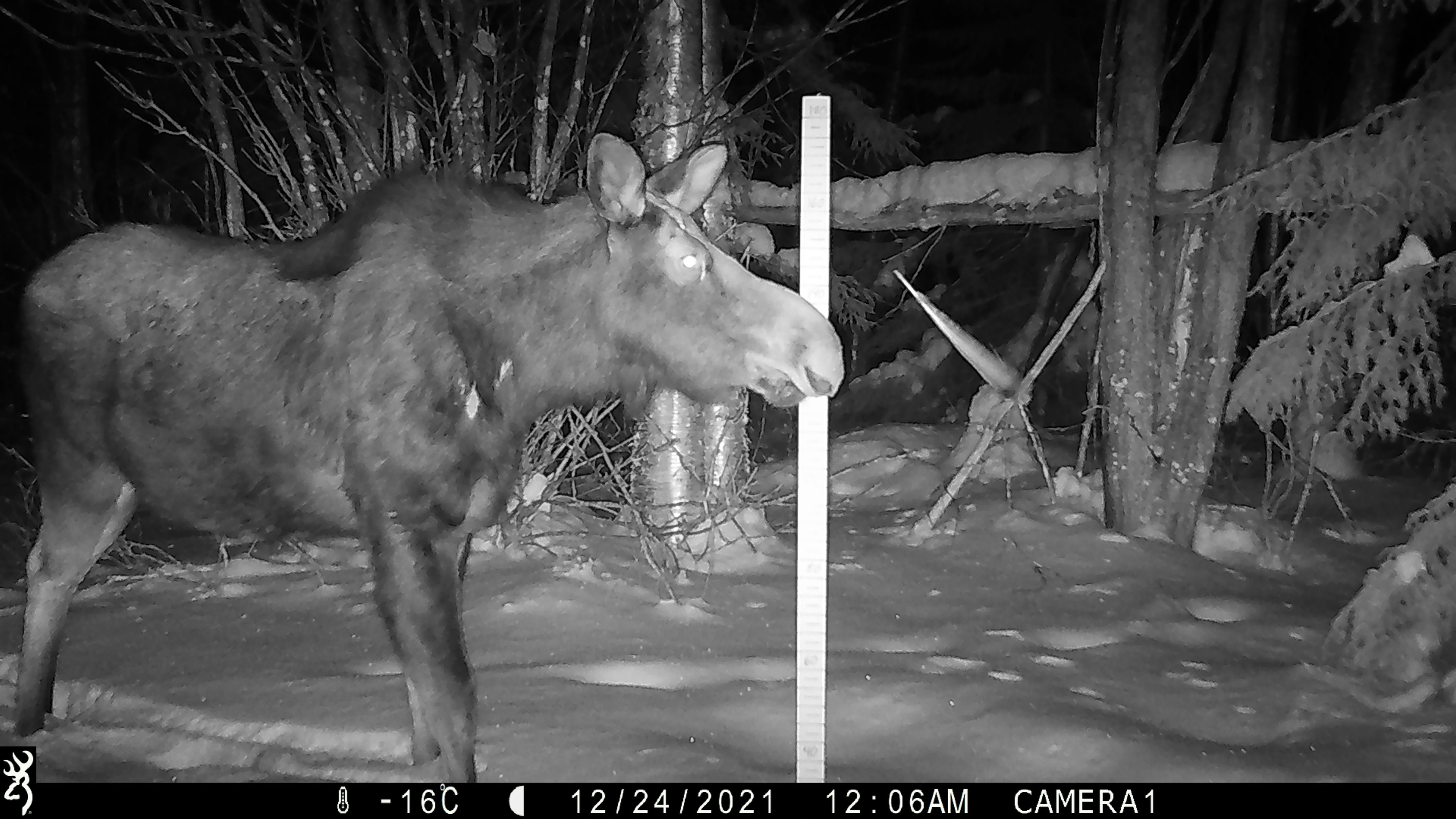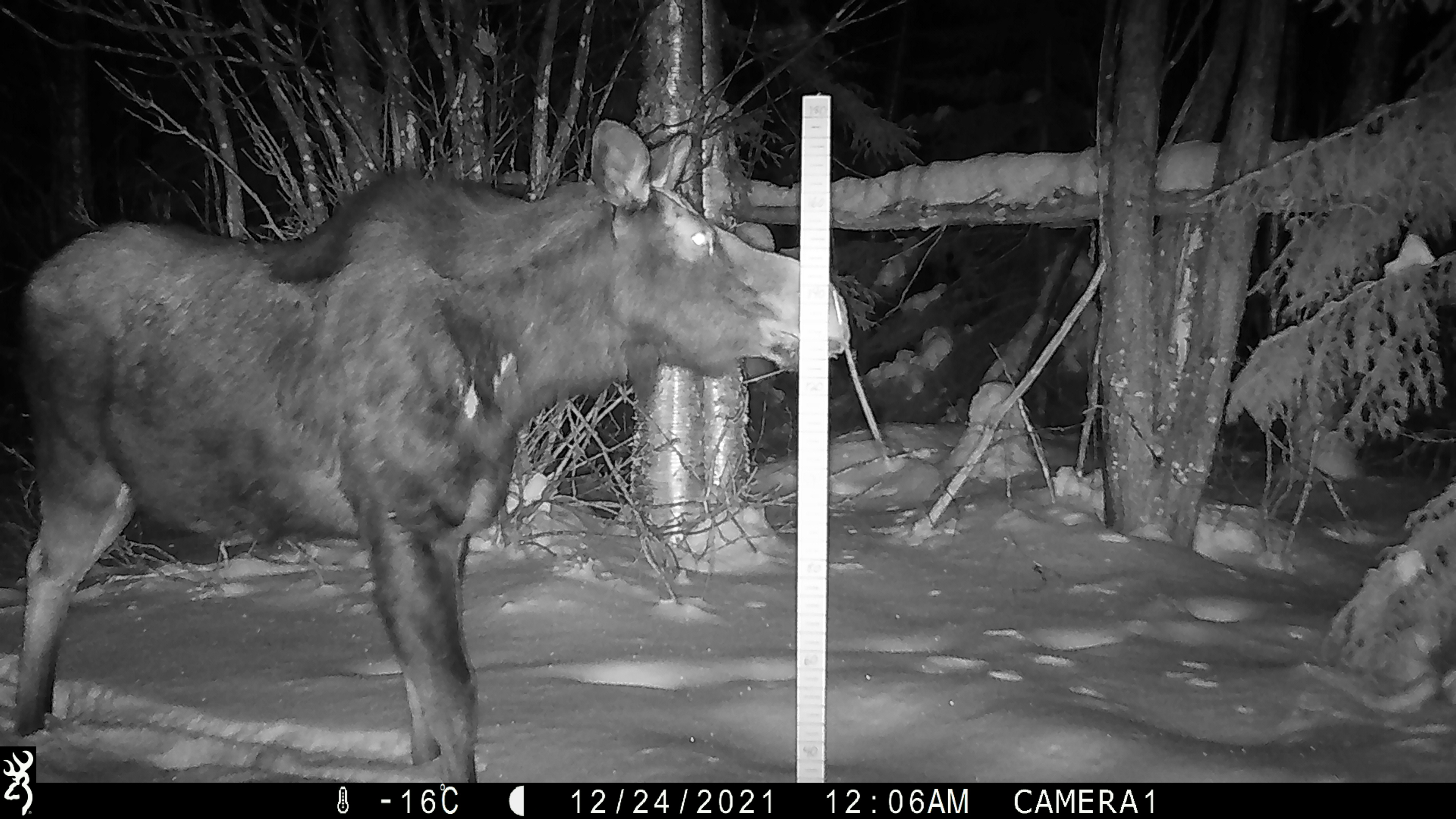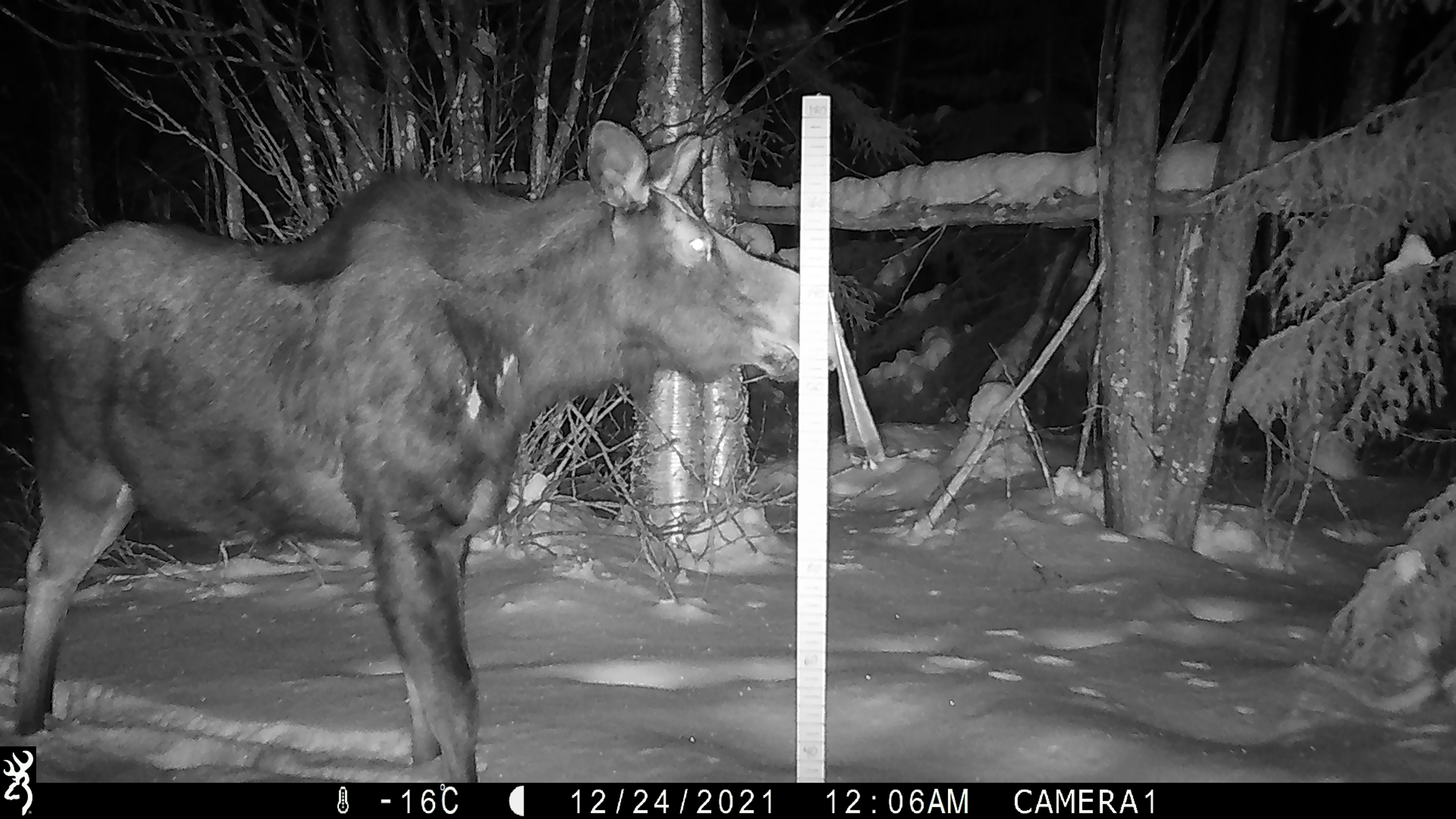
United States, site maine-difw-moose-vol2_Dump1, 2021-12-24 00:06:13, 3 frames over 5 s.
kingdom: Animalia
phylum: Chordata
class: Mammalia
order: Artiodactyla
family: Cervidae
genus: Alces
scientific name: Alces alces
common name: moose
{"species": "moose (Alces alces)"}